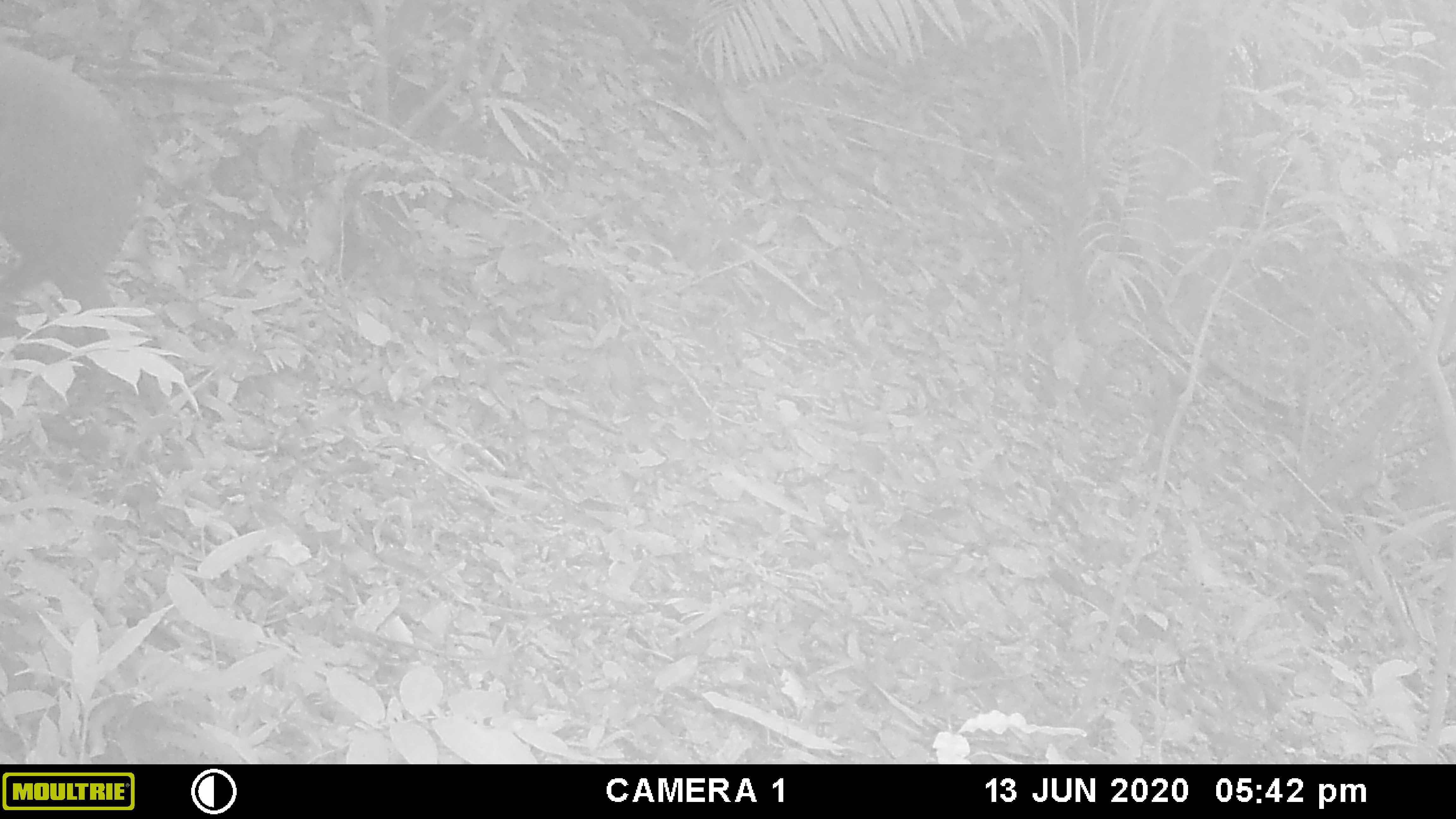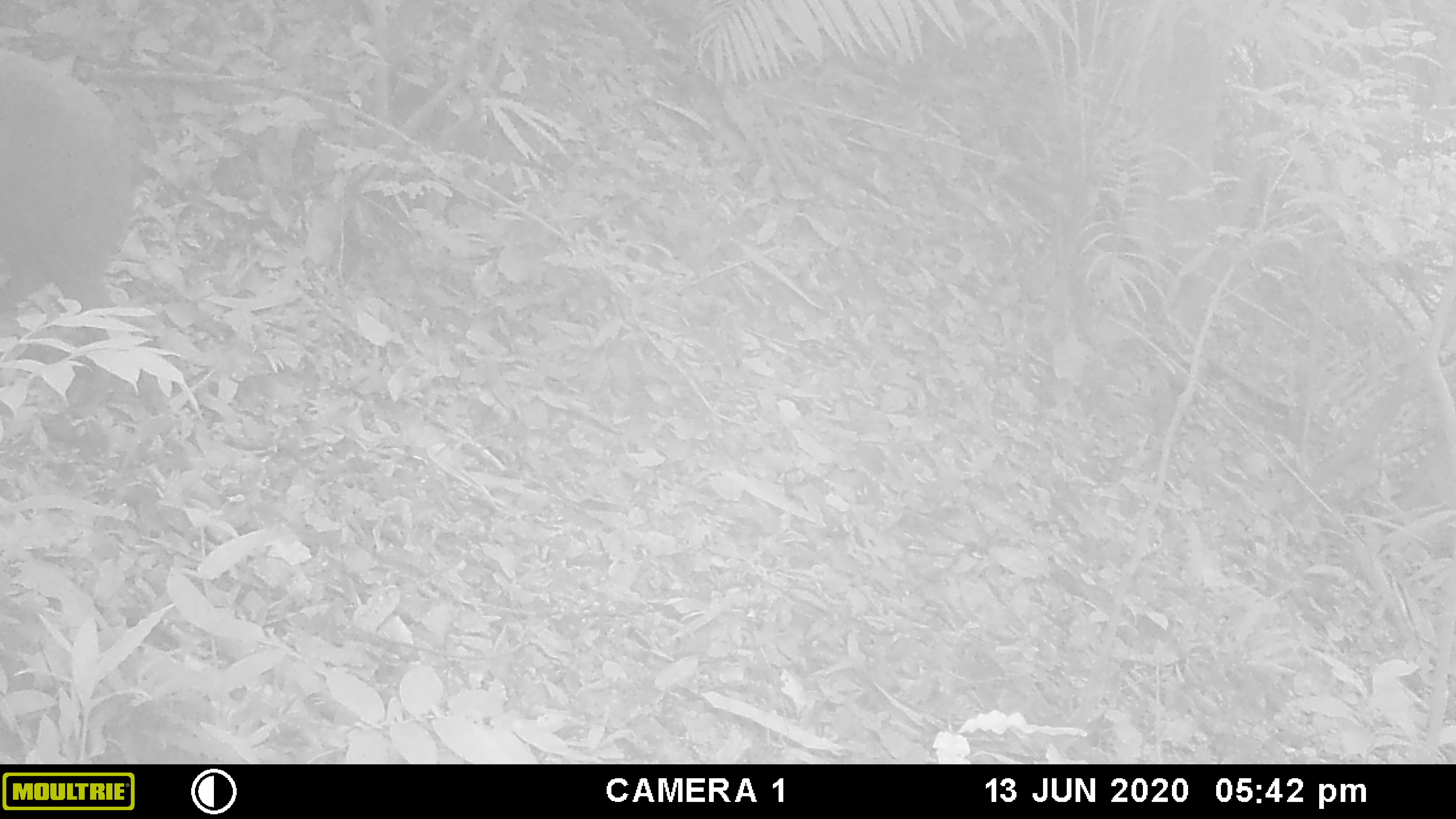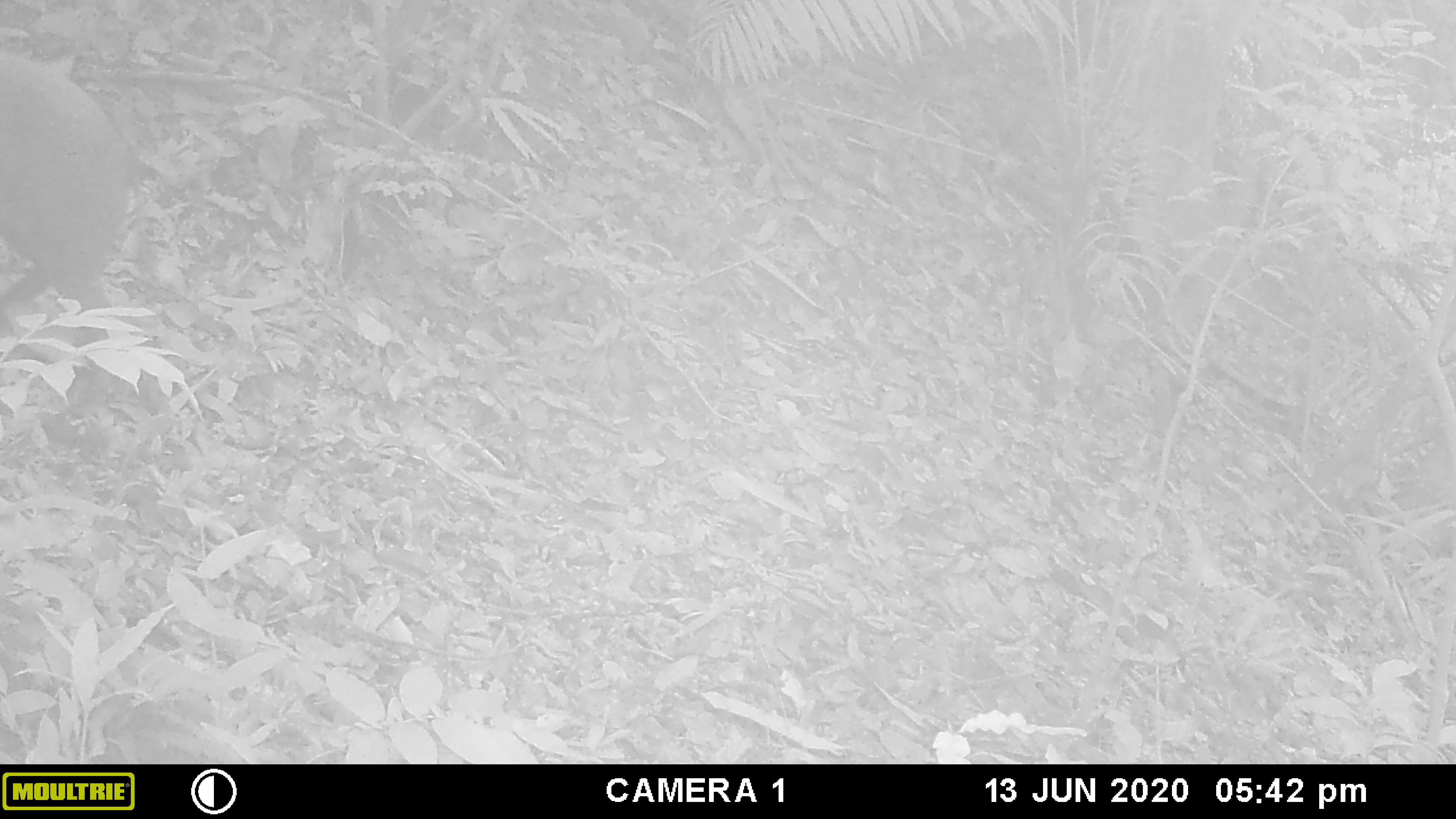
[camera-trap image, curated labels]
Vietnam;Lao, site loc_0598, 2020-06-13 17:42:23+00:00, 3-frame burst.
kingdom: Animalia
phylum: Chordata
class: Mammalia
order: Artiodactyla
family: Suidae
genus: Sus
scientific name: Sus scrofa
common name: eurasian wild pig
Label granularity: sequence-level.